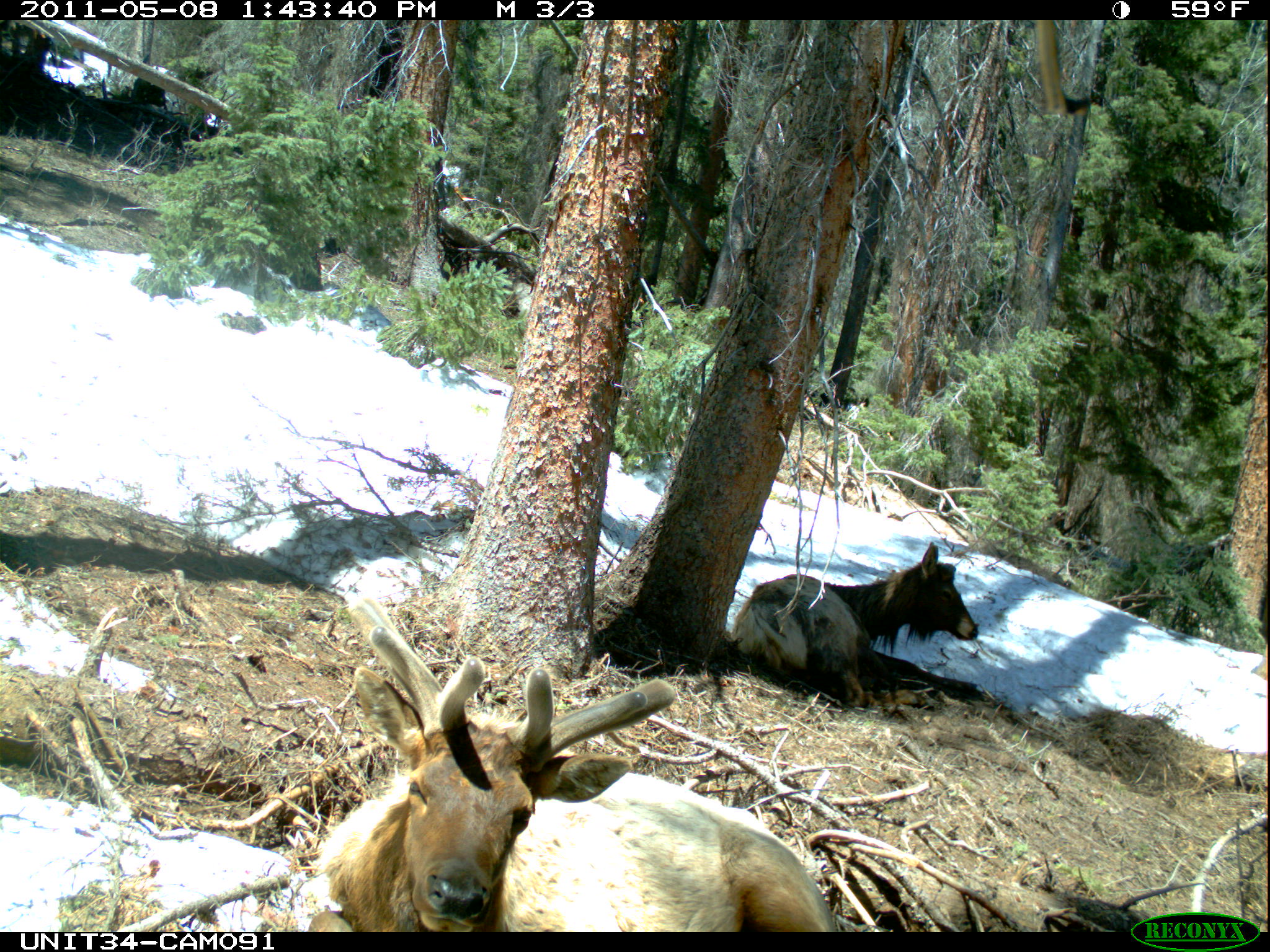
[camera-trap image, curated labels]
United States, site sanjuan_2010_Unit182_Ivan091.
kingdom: Animalia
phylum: Chordata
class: Mammalia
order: Artiodactyla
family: Cervidae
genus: Cervus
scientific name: Cervus elaphus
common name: red deer